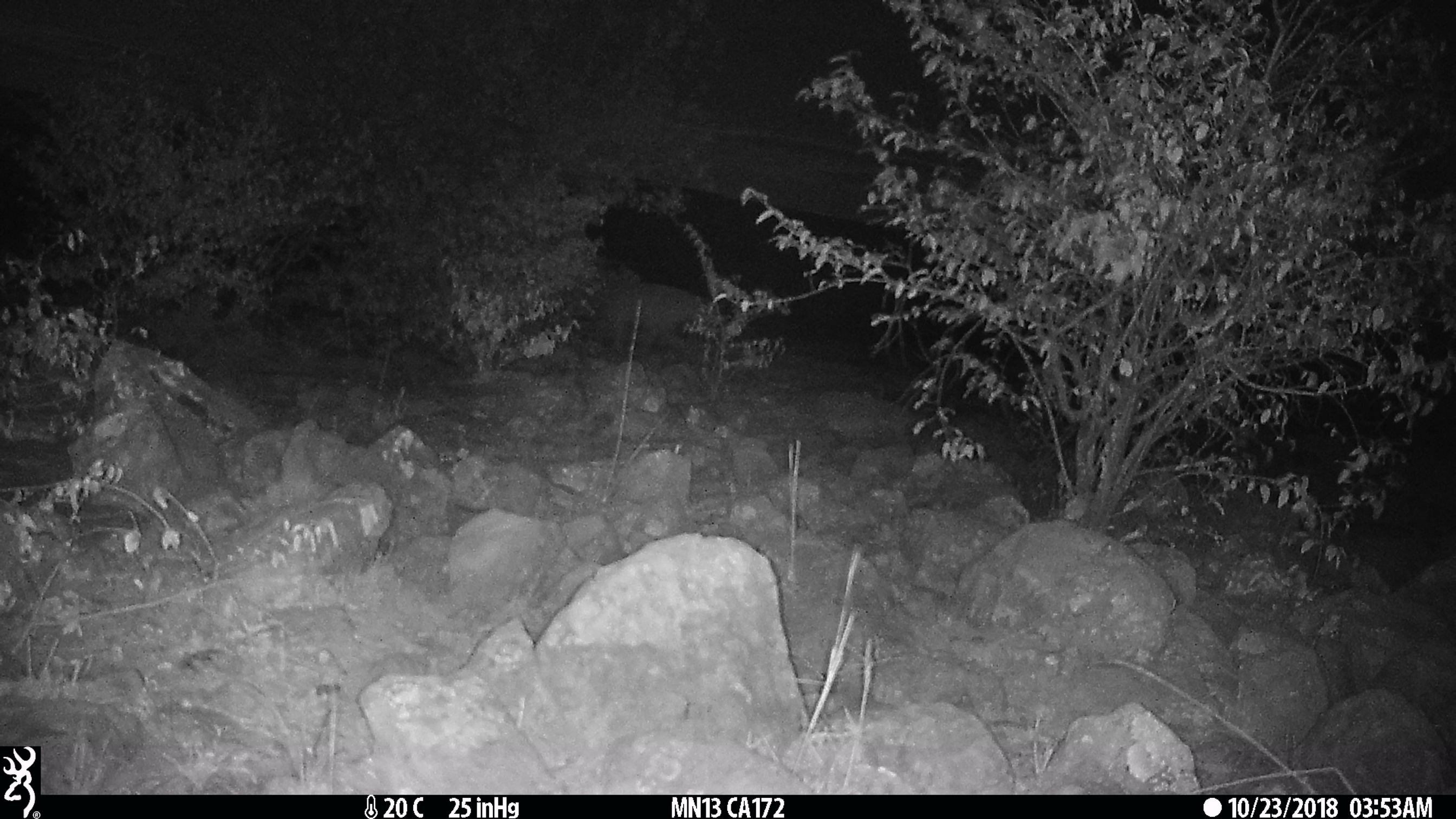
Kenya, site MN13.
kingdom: Animalia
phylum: Chordata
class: Mammalia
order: Carnivora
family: Hyaenidae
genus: Crocuta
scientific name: Crocuta crocuta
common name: spotted hyena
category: hyena spotted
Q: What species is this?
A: Hyena spotted (spotted hyena) (Crocuta crocuta).